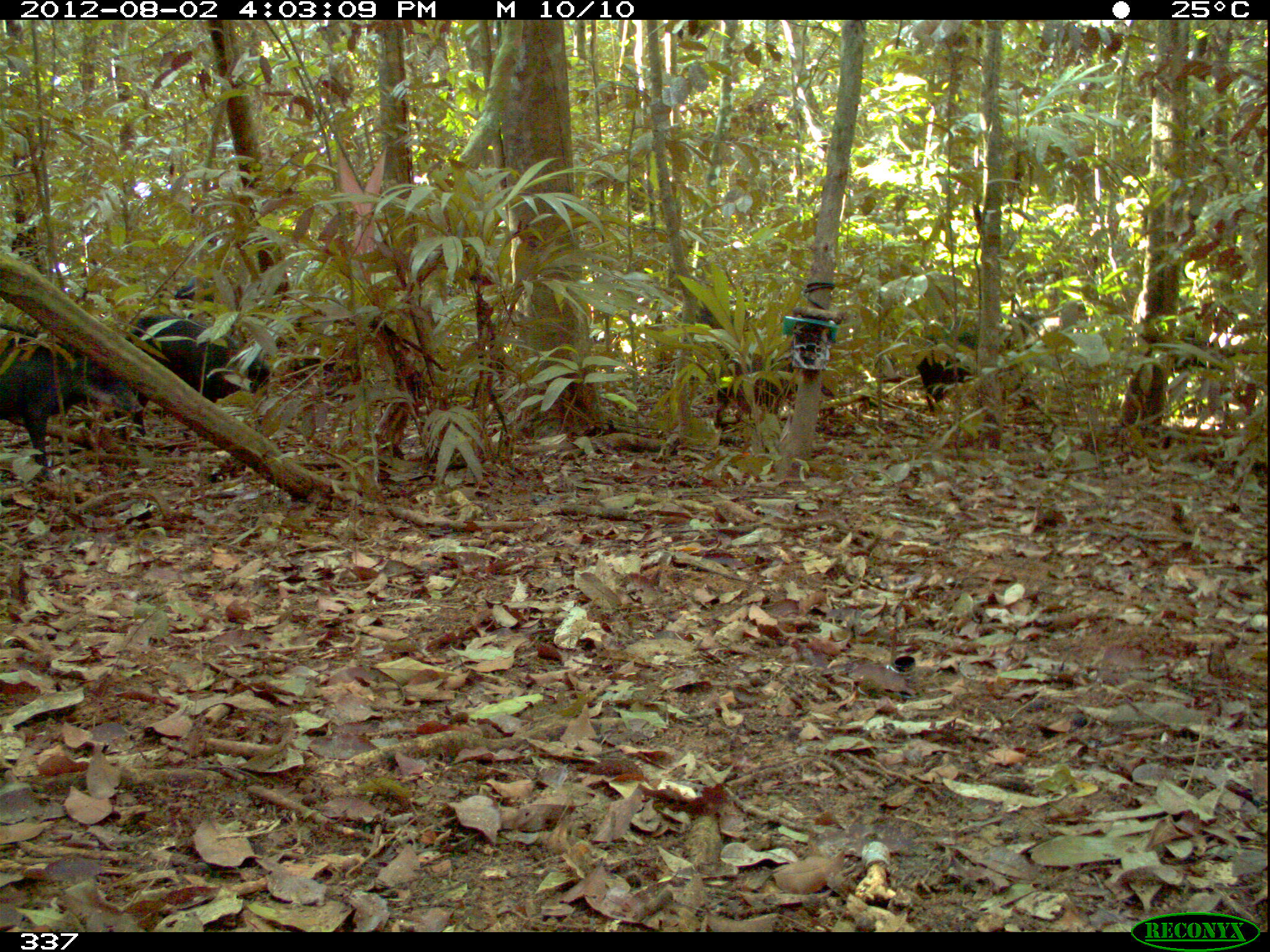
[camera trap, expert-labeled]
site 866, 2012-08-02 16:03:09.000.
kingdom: Animalia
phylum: Chordata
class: Mammalia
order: Artiodactyla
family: Tayassuidae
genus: Tayassu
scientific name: Tayassu pecari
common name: white-lipped peccary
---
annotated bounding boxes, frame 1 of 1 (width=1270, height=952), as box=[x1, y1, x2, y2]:
tayassu pecari: box=[0, 332, 143, 481]; box=[124, 312, 268, 404]; box=[913, 312, 1042, 413]; box=[174, 275, 214, 302]